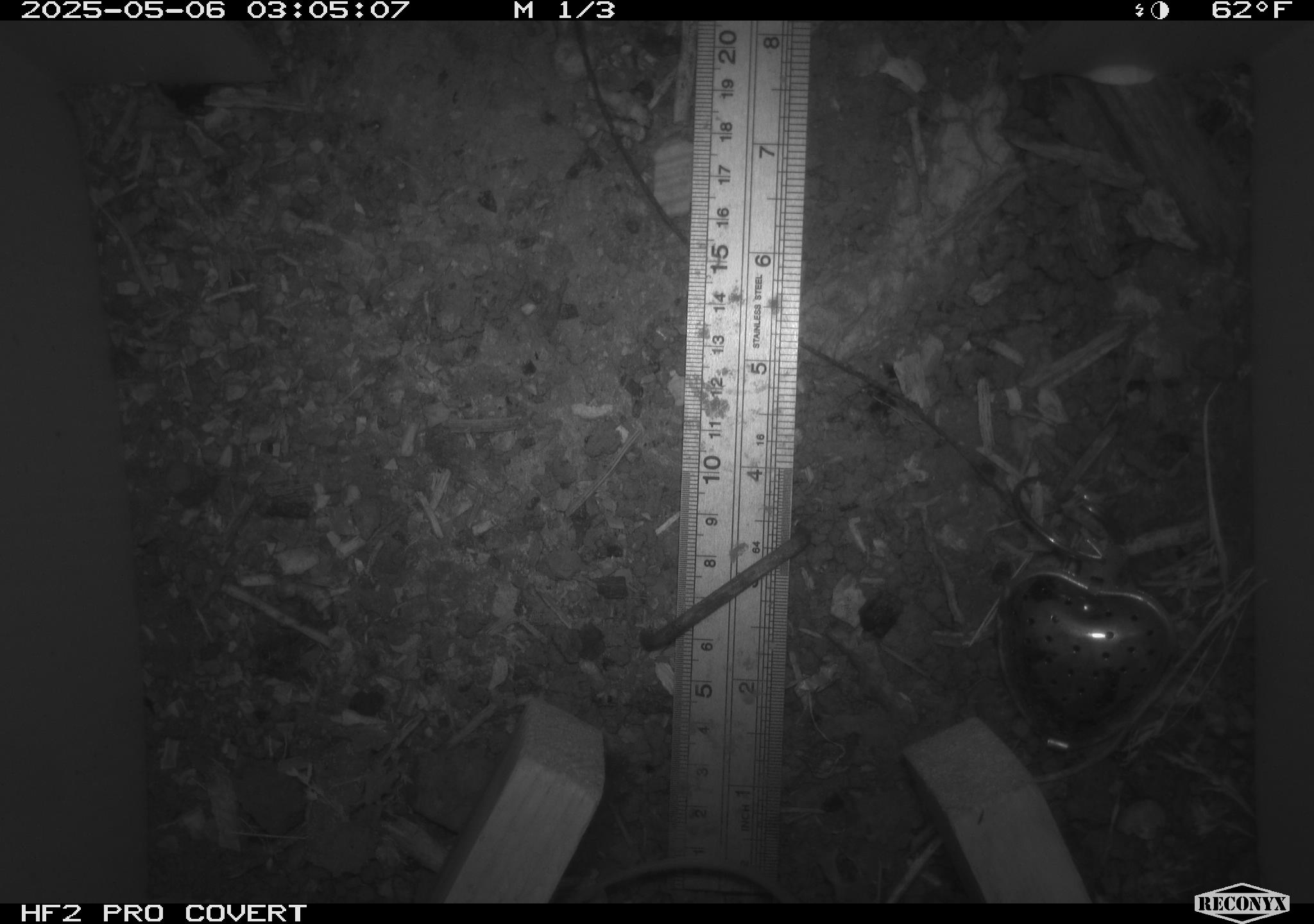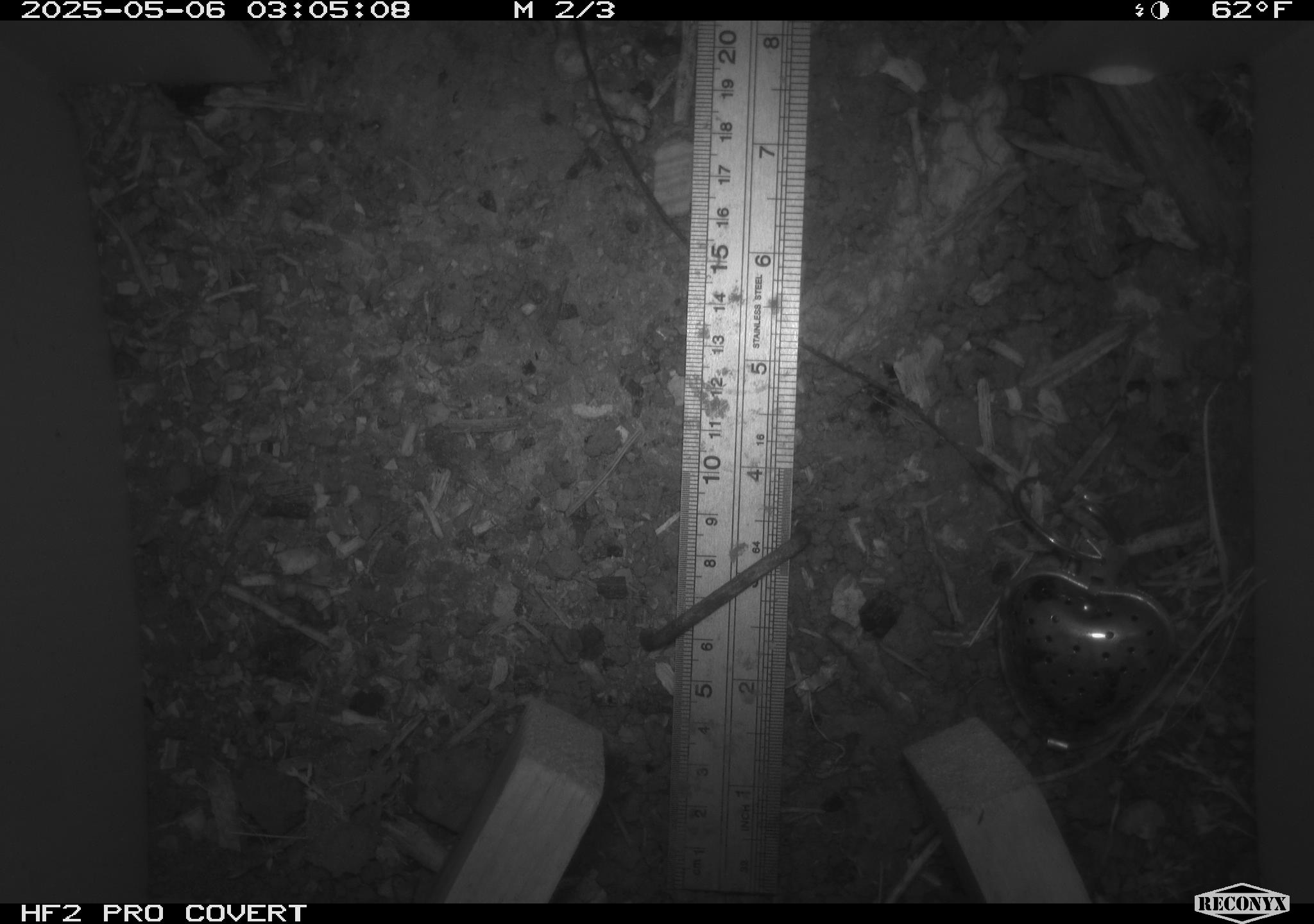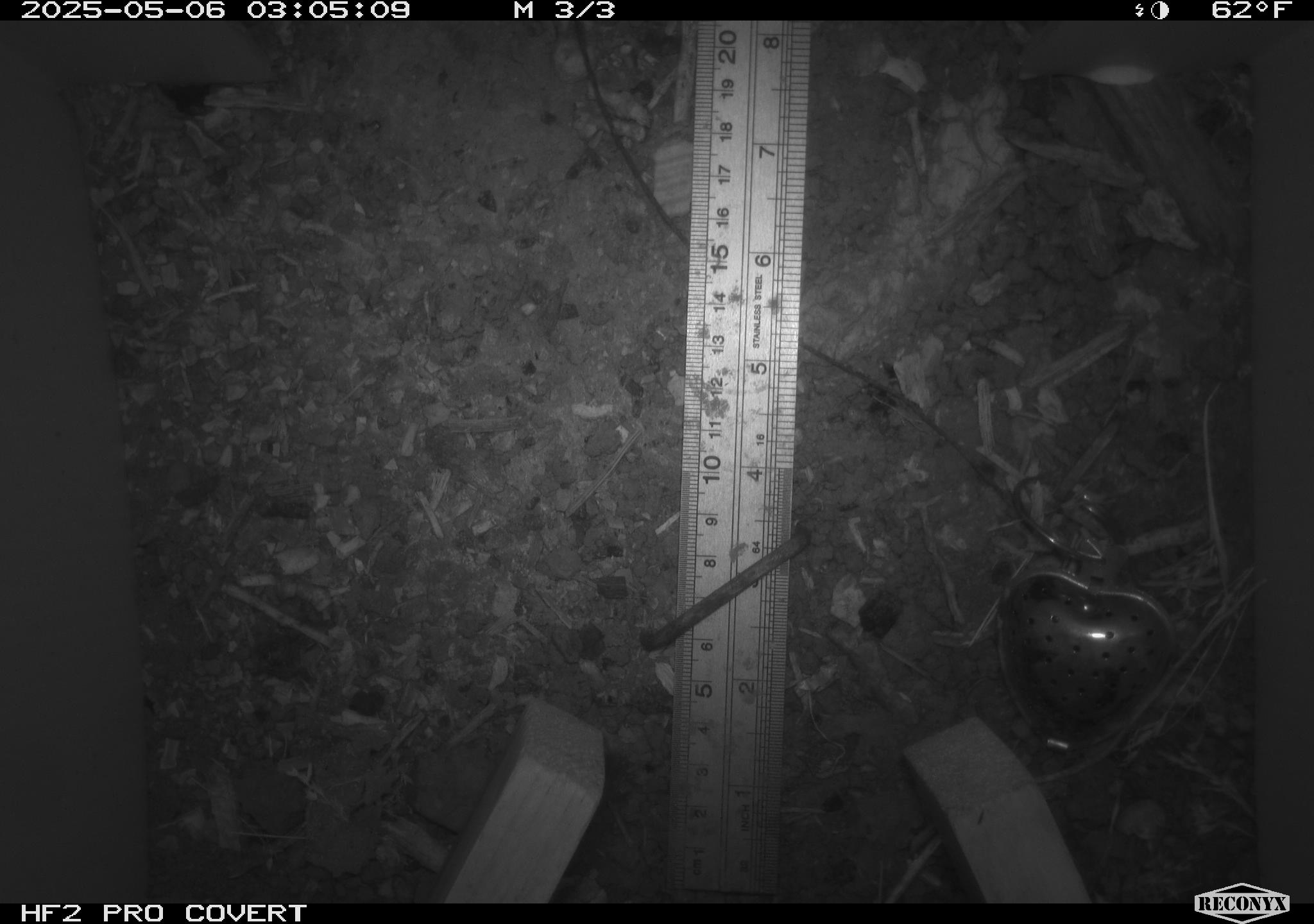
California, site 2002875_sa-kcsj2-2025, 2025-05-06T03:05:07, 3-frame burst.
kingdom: Animalia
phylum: Chordata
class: Mammalia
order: Rodentia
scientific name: Rodentia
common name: rodent